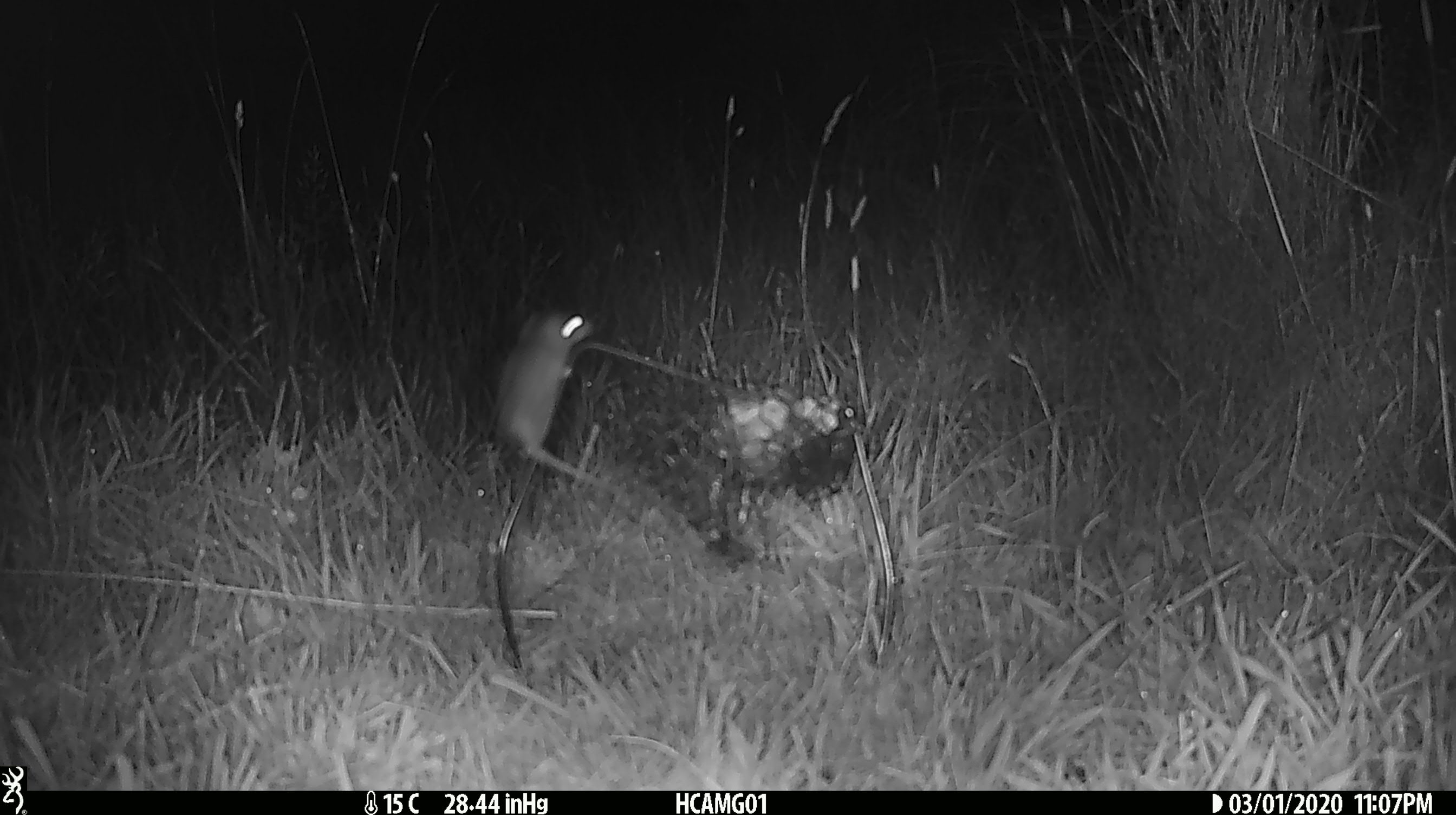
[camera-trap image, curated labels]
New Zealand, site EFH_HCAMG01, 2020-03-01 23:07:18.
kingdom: Animalia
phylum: Chordata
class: Mammalia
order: Rodentia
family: Muridae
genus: Mus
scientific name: Mus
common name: mouse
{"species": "mouse (Mus)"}